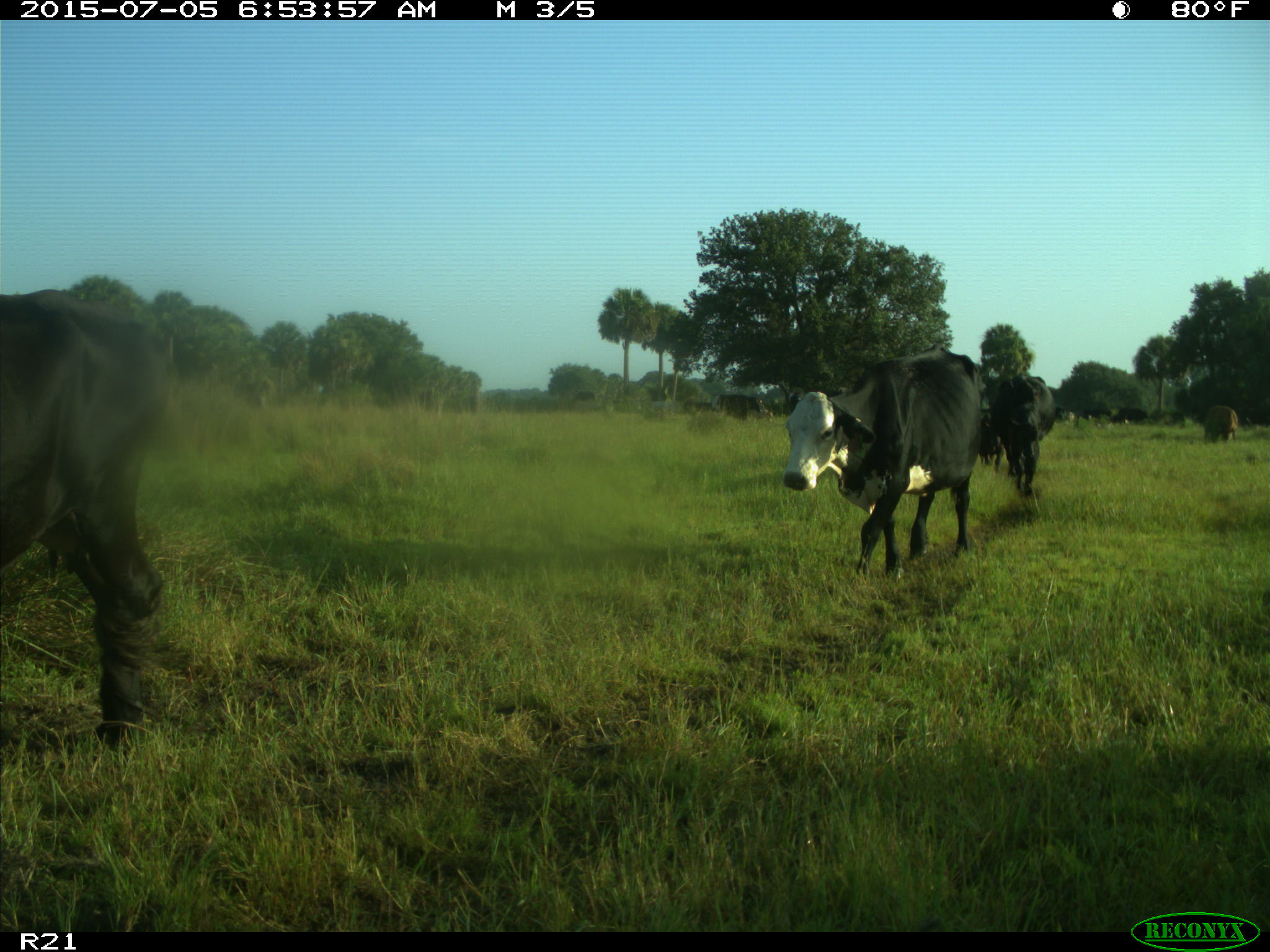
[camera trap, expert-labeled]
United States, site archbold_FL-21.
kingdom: Animalia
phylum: Chordata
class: Mammalia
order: Artiodactyla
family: Bovidae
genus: Bos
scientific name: Bos taurus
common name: domestic cow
Bos taurus (domestic cow).